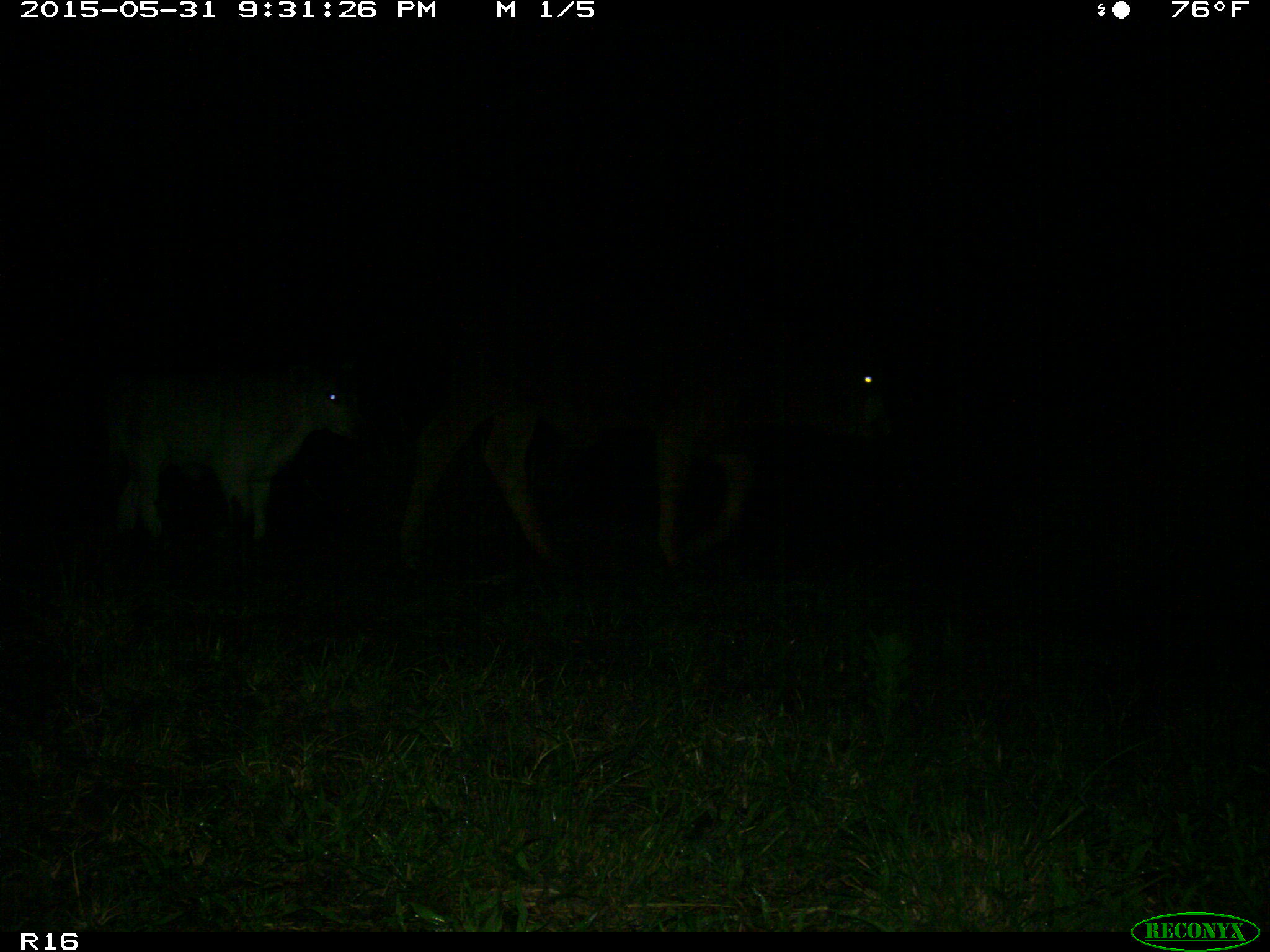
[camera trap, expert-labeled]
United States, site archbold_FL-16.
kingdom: Animalia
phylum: Chordata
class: Mammalia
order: Artiodactyla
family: Bovidae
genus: Bos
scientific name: Bos taurus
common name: domestic cow